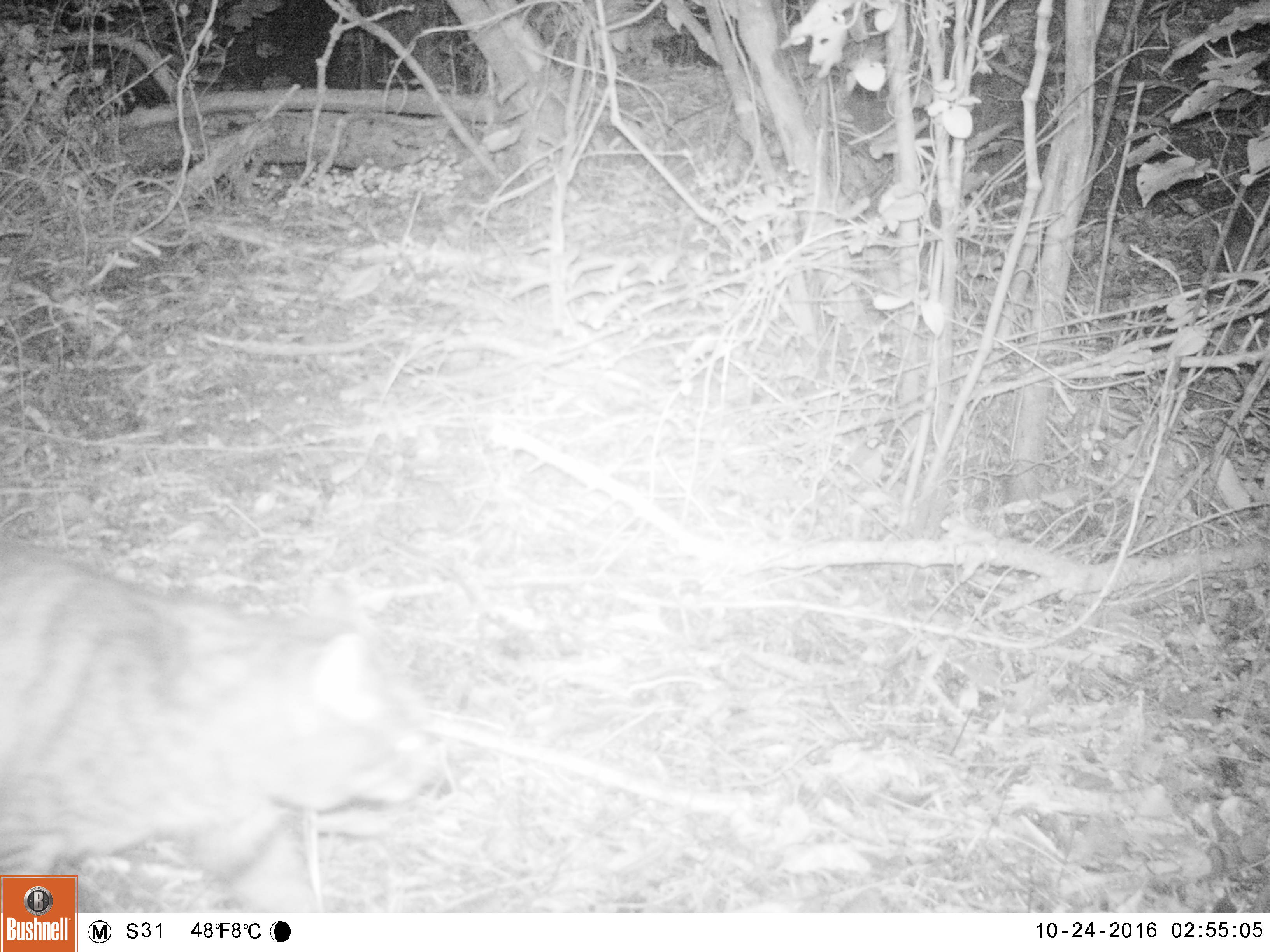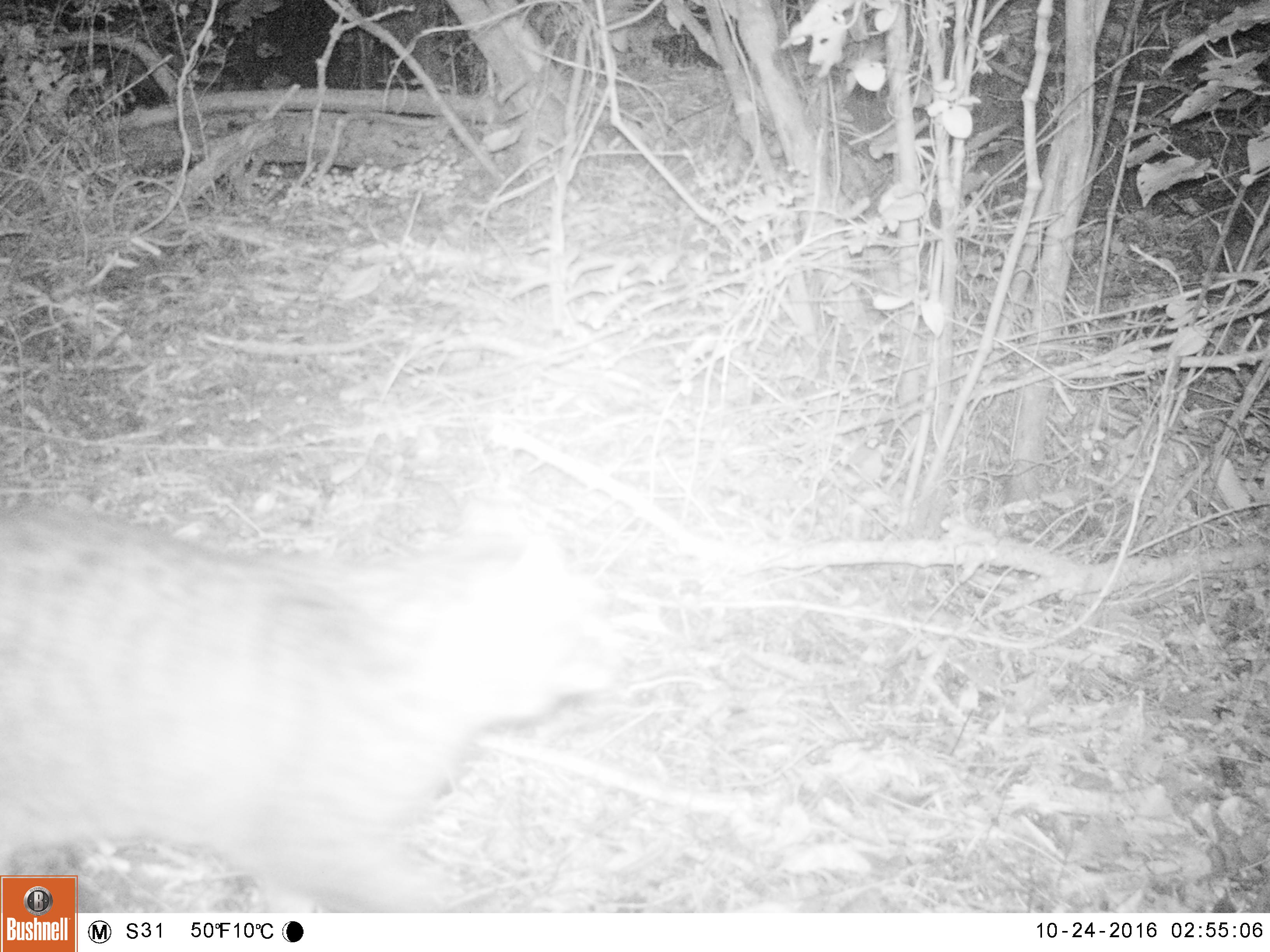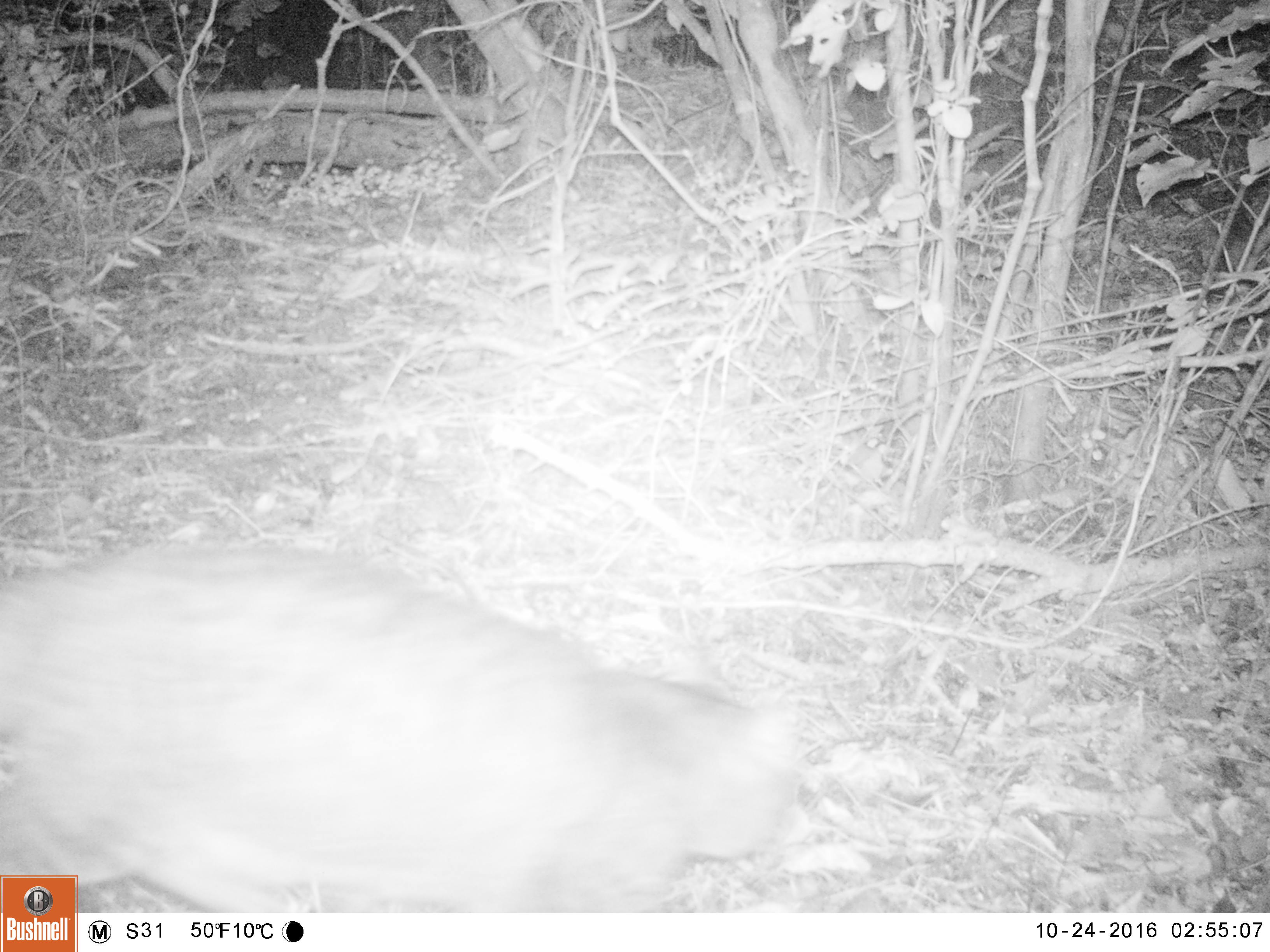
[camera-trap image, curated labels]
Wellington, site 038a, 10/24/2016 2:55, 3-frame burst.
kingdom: Animalia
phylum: Chordata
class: Mammalia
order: Carnivora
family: Felidae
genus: Felis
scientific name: Felis catus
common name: cat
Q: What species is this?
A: Cat (Felis catus).